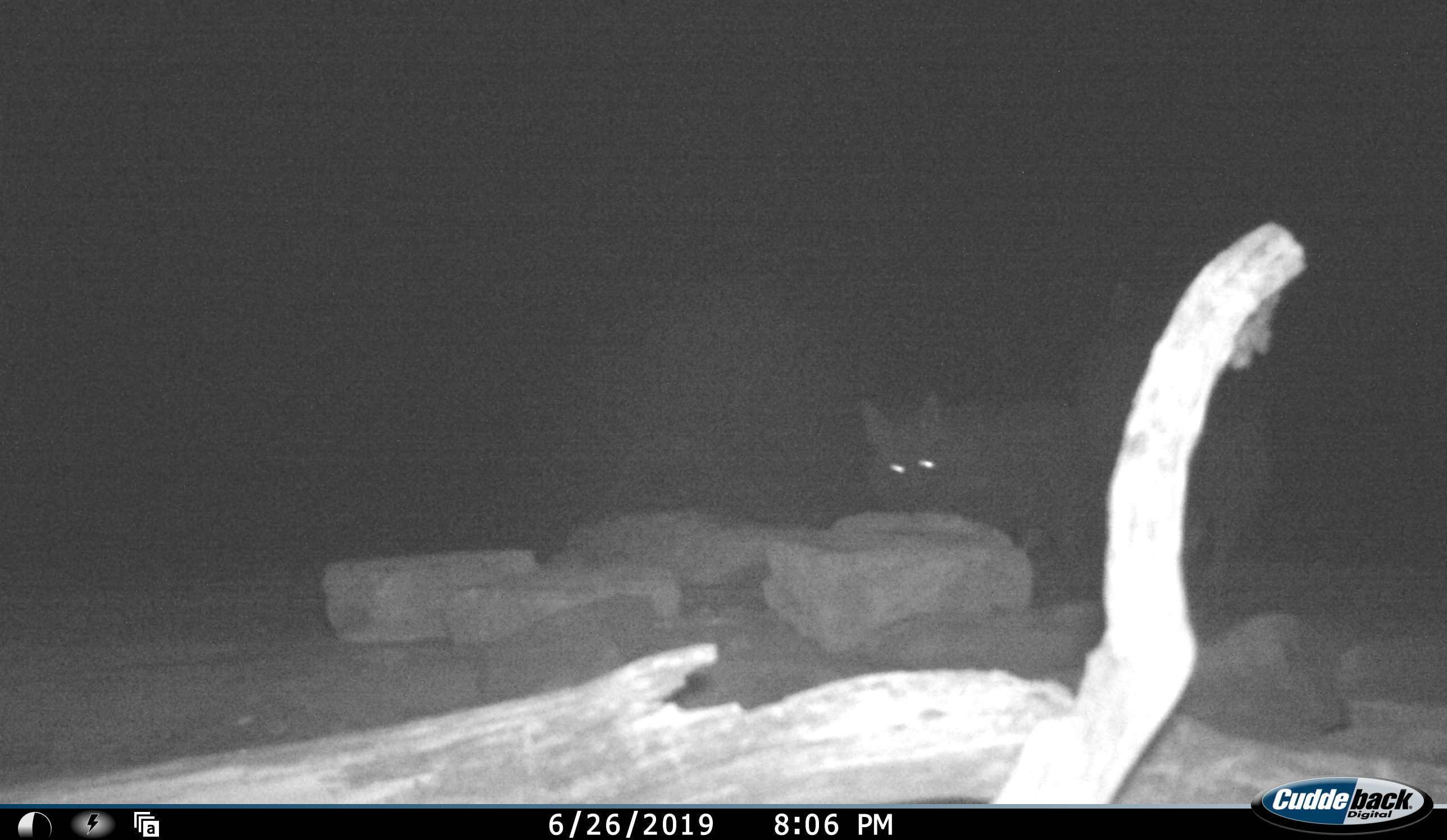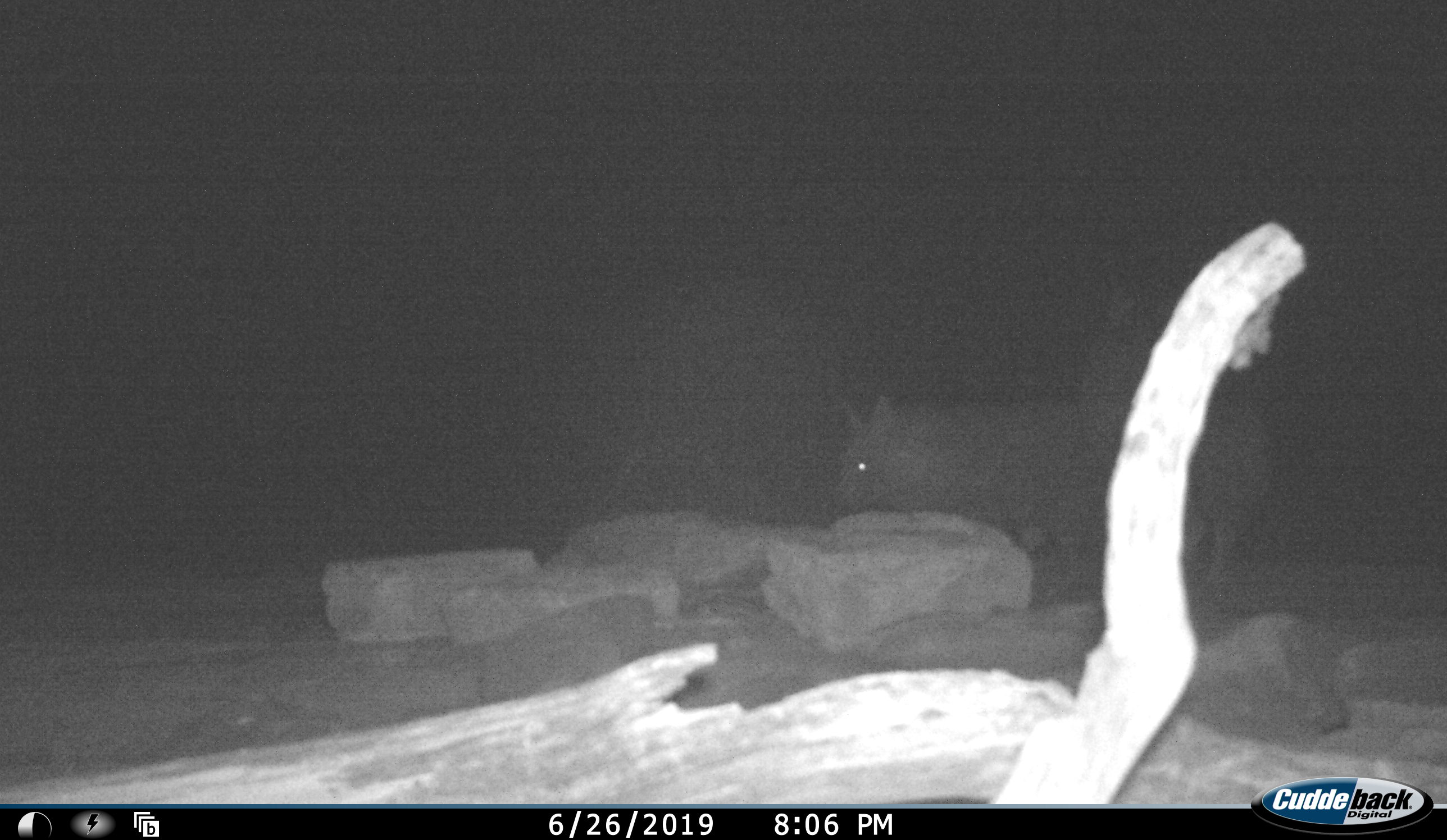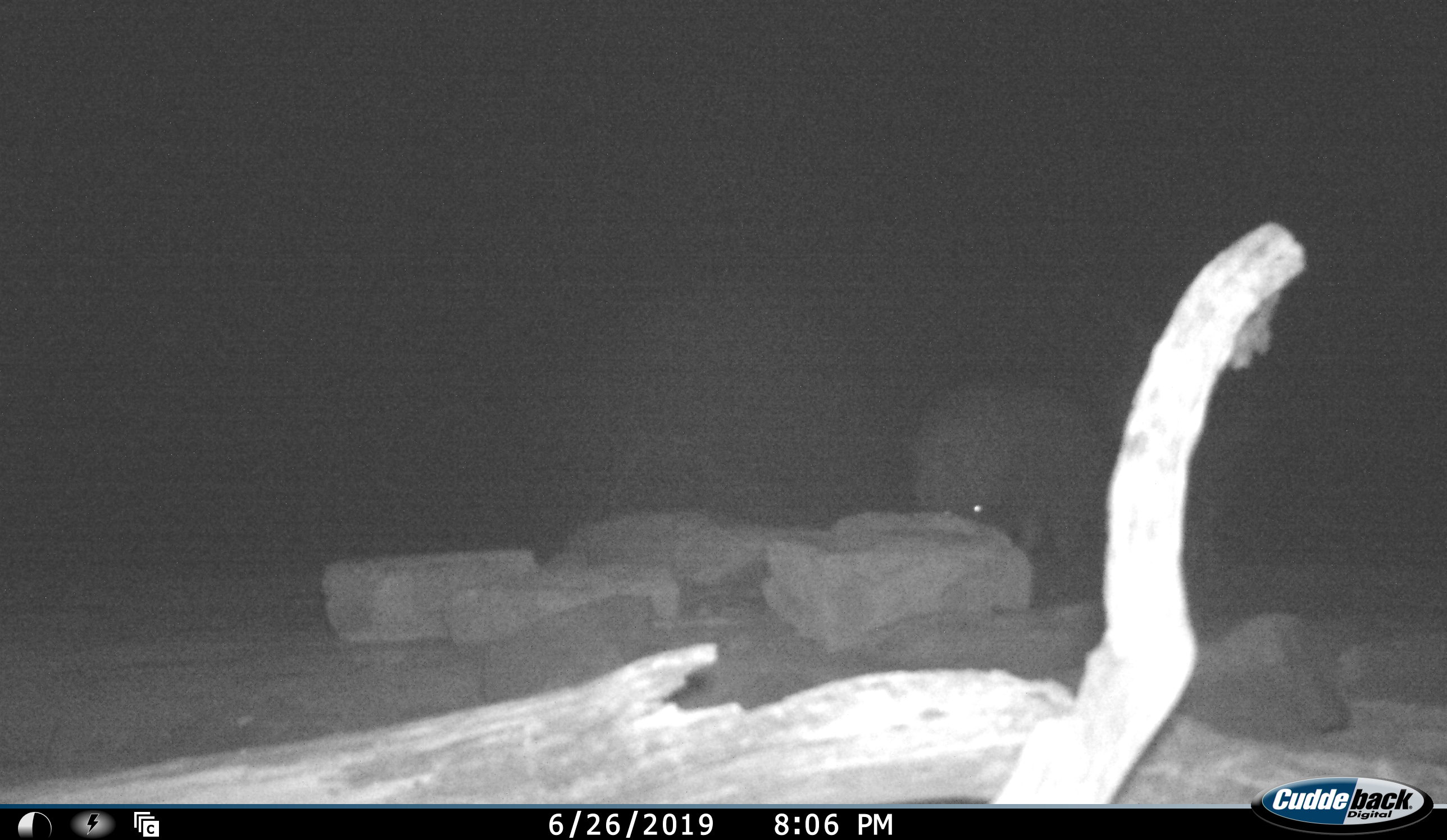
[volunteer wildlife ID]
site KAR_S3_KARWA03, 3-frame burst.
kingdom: Animalia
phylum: Chordata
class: Mammalia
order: Carnivora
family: Hyaenidae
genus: Parahyaena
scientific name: Parahyaena brunnea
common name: brown hyena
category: hyenabrown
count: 2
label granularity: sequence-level